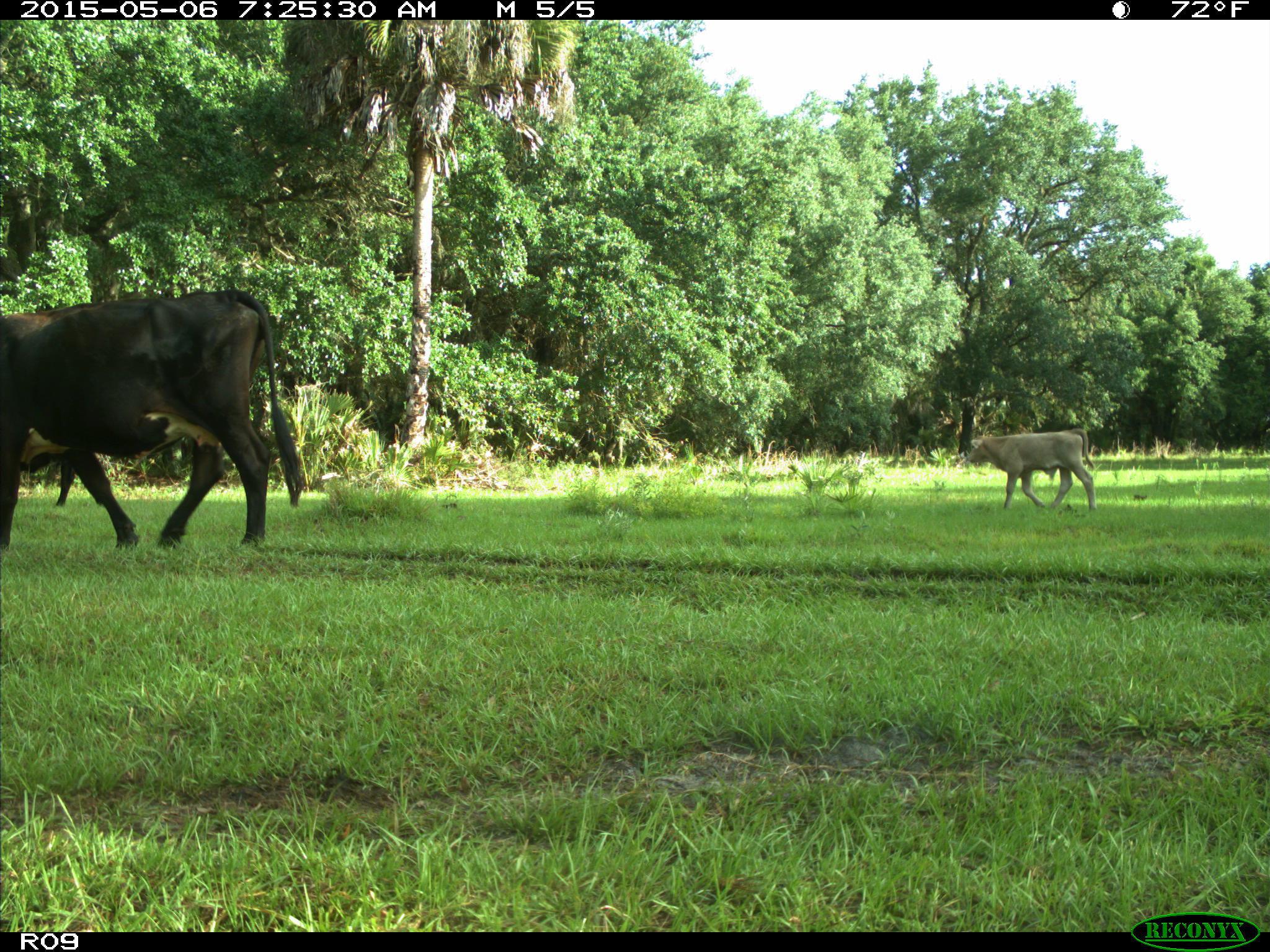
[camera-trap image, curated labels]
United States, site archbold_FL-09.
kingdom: Animalia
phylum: Chordata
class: Mammalia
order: Artiodactyla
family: Bovidae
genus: Bos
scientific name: Bos taurus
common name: domestic cow